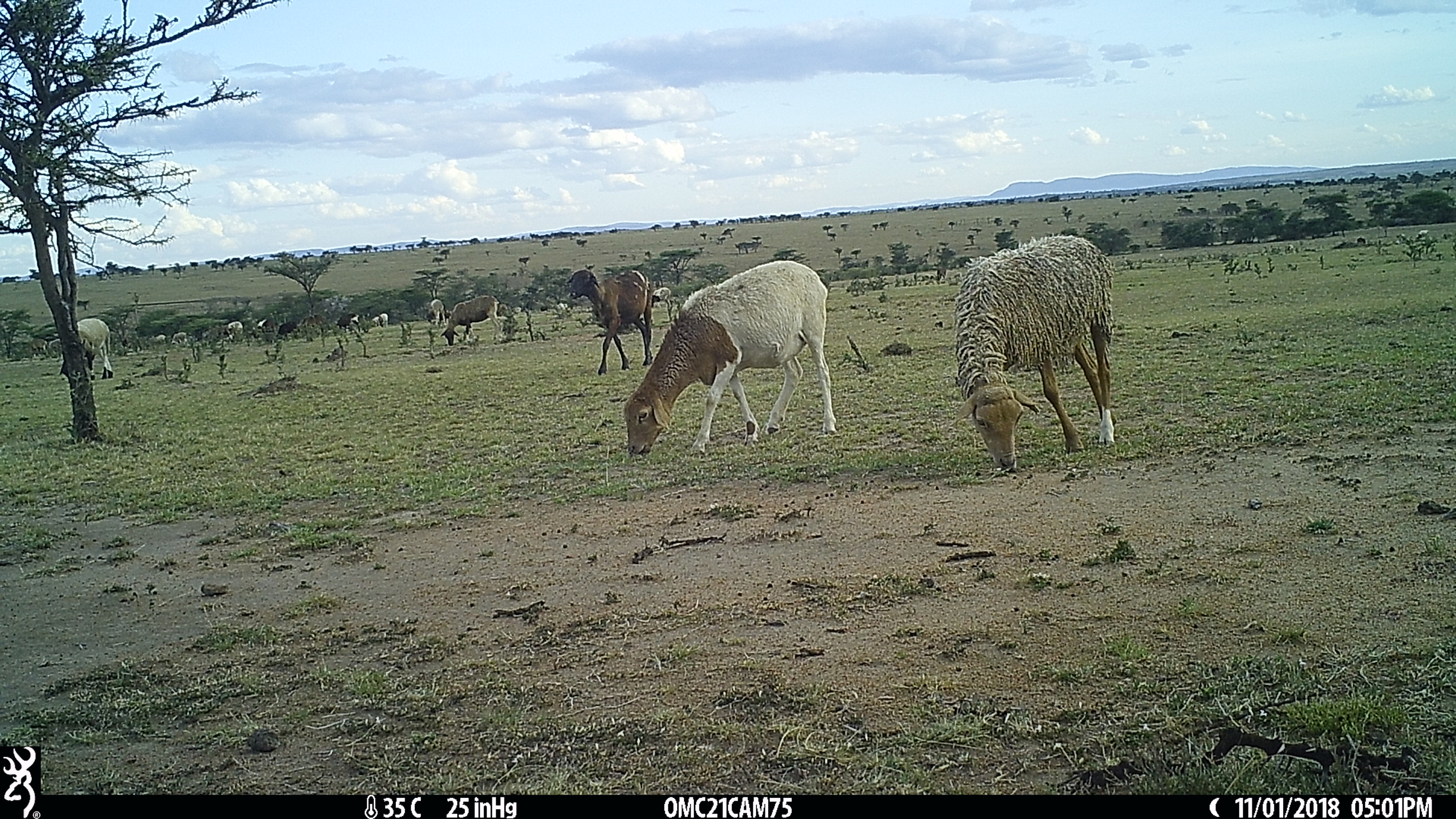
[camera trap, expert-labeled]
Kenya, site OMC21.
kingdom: Animalia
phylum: Chordata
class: Mammalia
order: Artiodactyla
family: Bovidae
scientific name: Bovidae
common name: sheep or goat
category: shoat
Shoat (sheep or goat) (Bovidae).